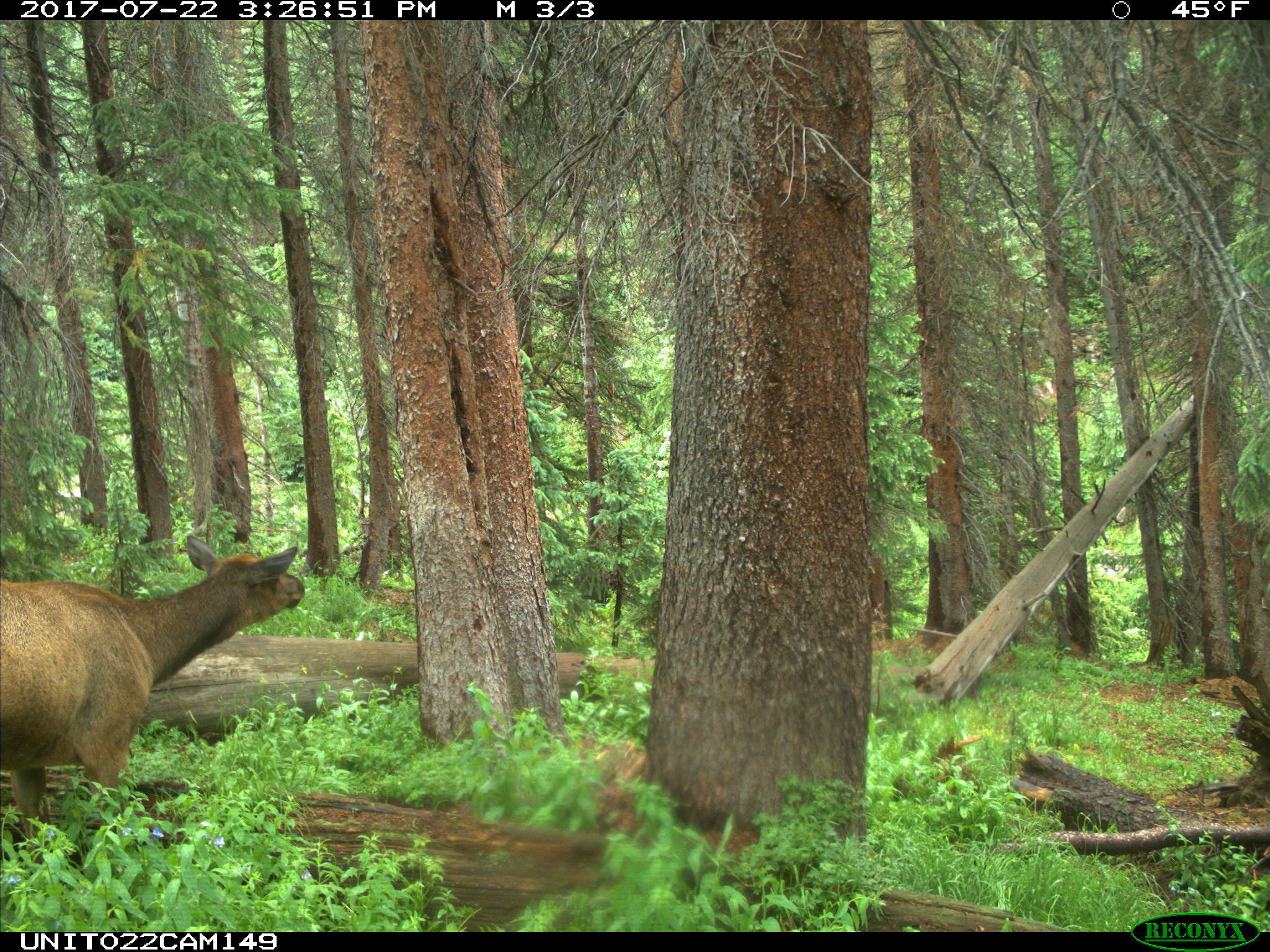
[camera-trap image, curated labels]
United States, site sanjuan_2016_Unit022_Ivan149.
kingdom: Animalia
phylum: Chordata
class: Mammalia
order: Artiodactyla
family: Cervidae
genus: Cervus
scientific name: Cervus elaphus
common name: red deer